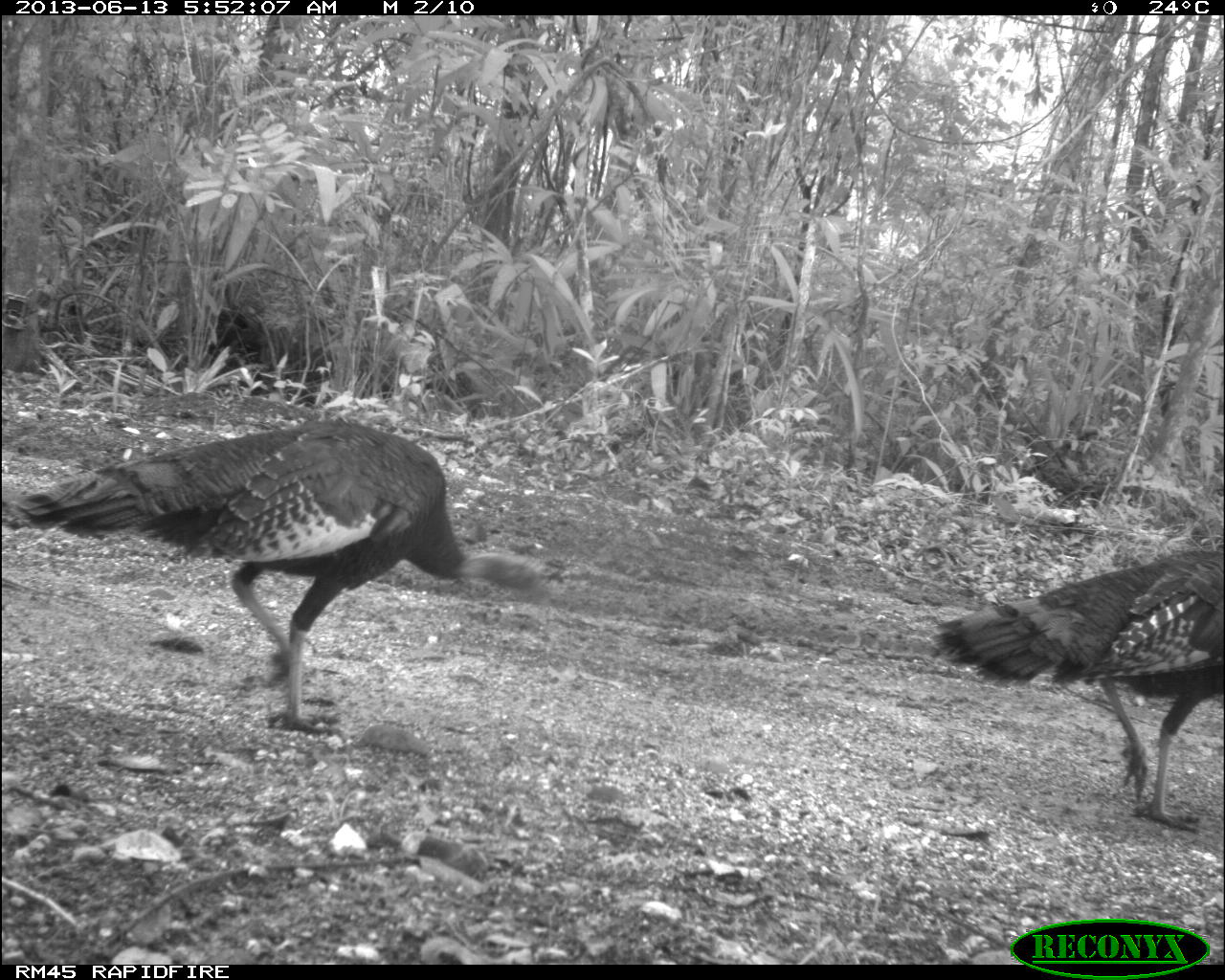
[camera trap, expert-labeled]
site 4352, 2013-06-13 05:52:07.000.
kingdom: Animalia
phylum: Chordata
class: Aves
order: Galliformes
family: Phasianidae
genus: Meleagris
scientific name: Meleagris ocellata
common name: ocellated turkey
Meleagris ocellata (ocellated turkey), count 2.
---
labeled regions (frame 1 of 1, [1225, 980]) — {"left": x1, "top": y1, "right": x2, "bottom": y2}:
meleagris ocellata: {"left": 0, "top": 416, "right": 559, "bottom": 738}; {"left": 925, "top": 549, "right": 1224, "bottom": 831}